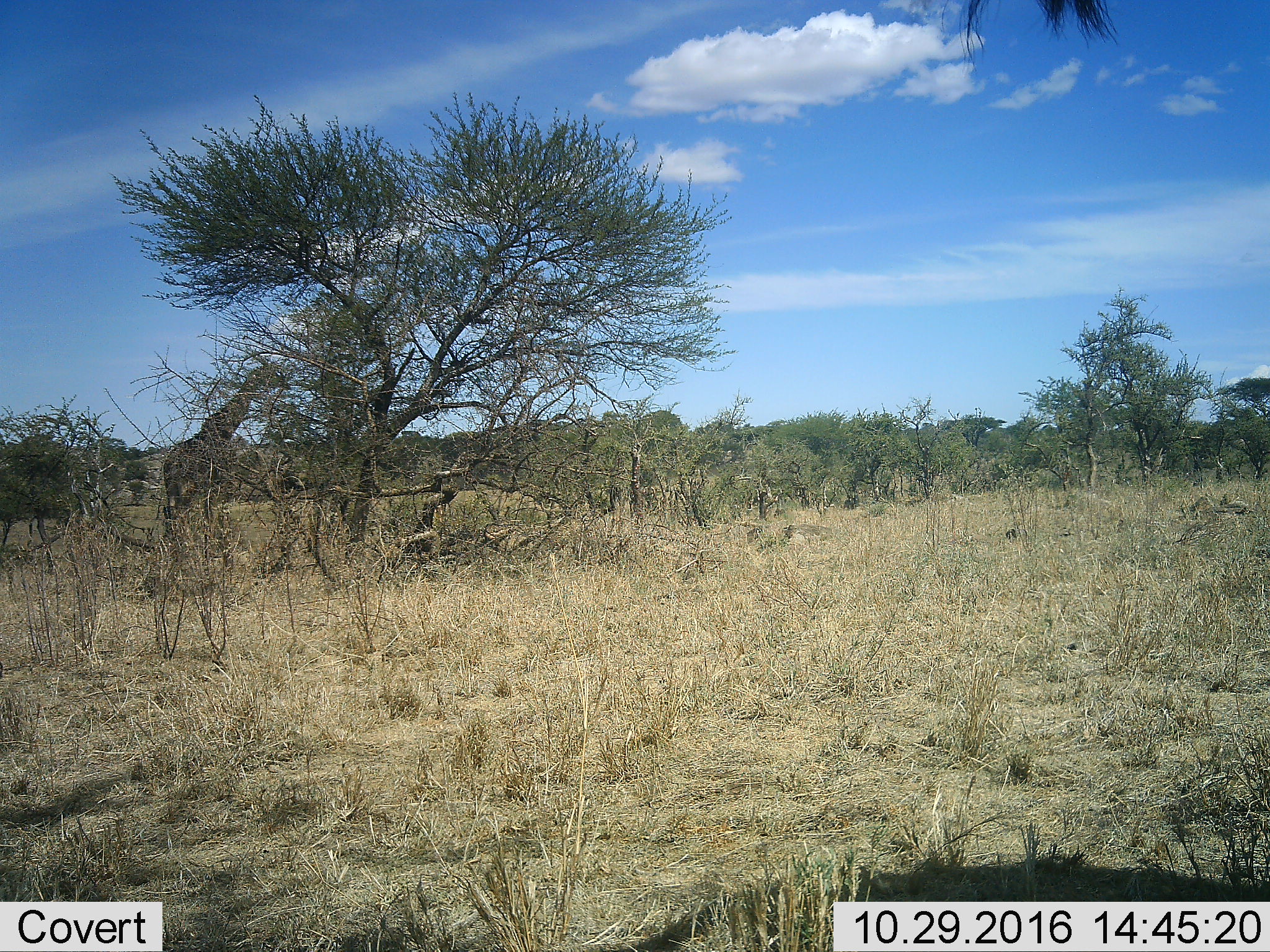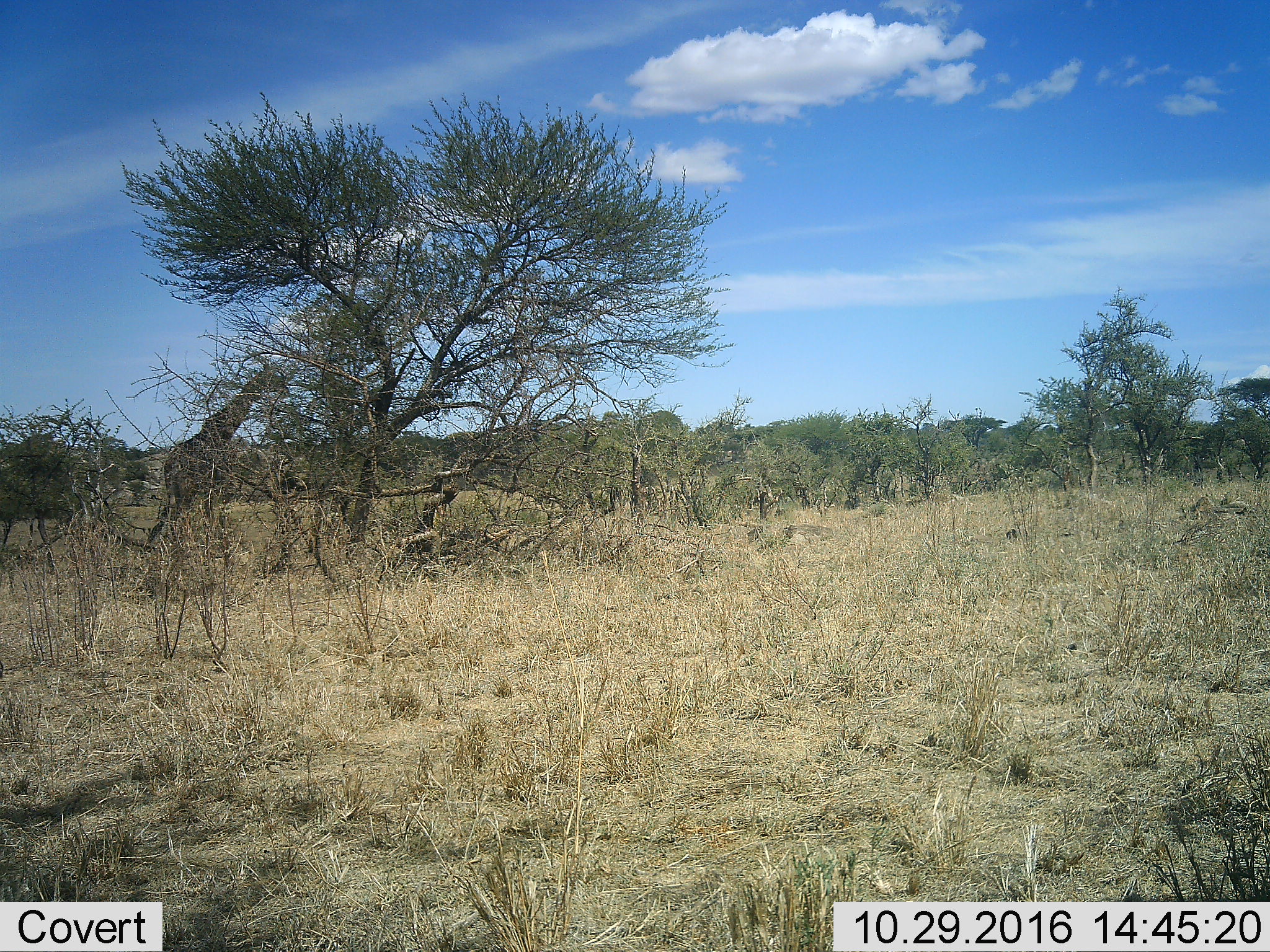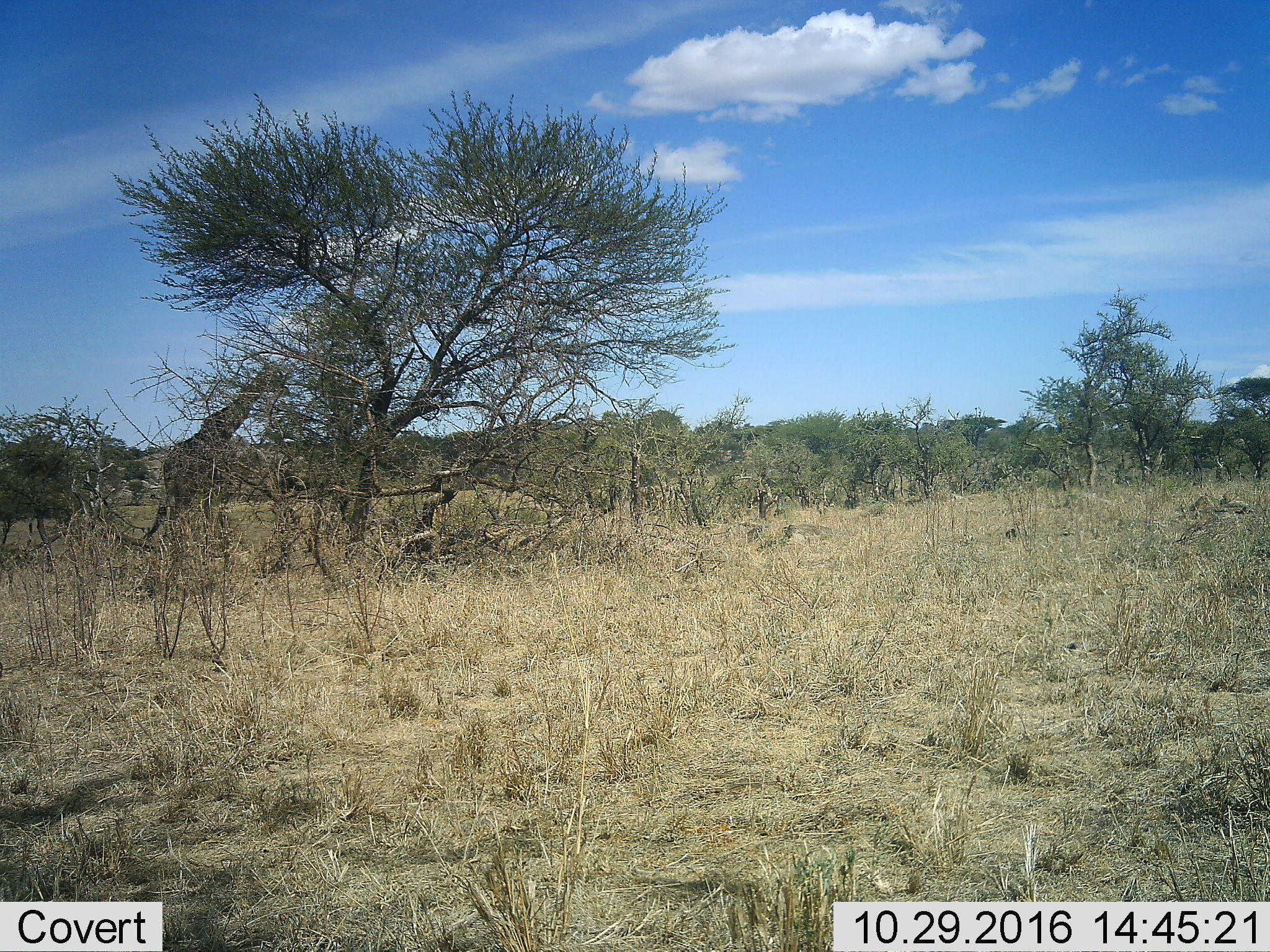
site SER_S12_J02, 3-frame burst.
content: unidentified animal